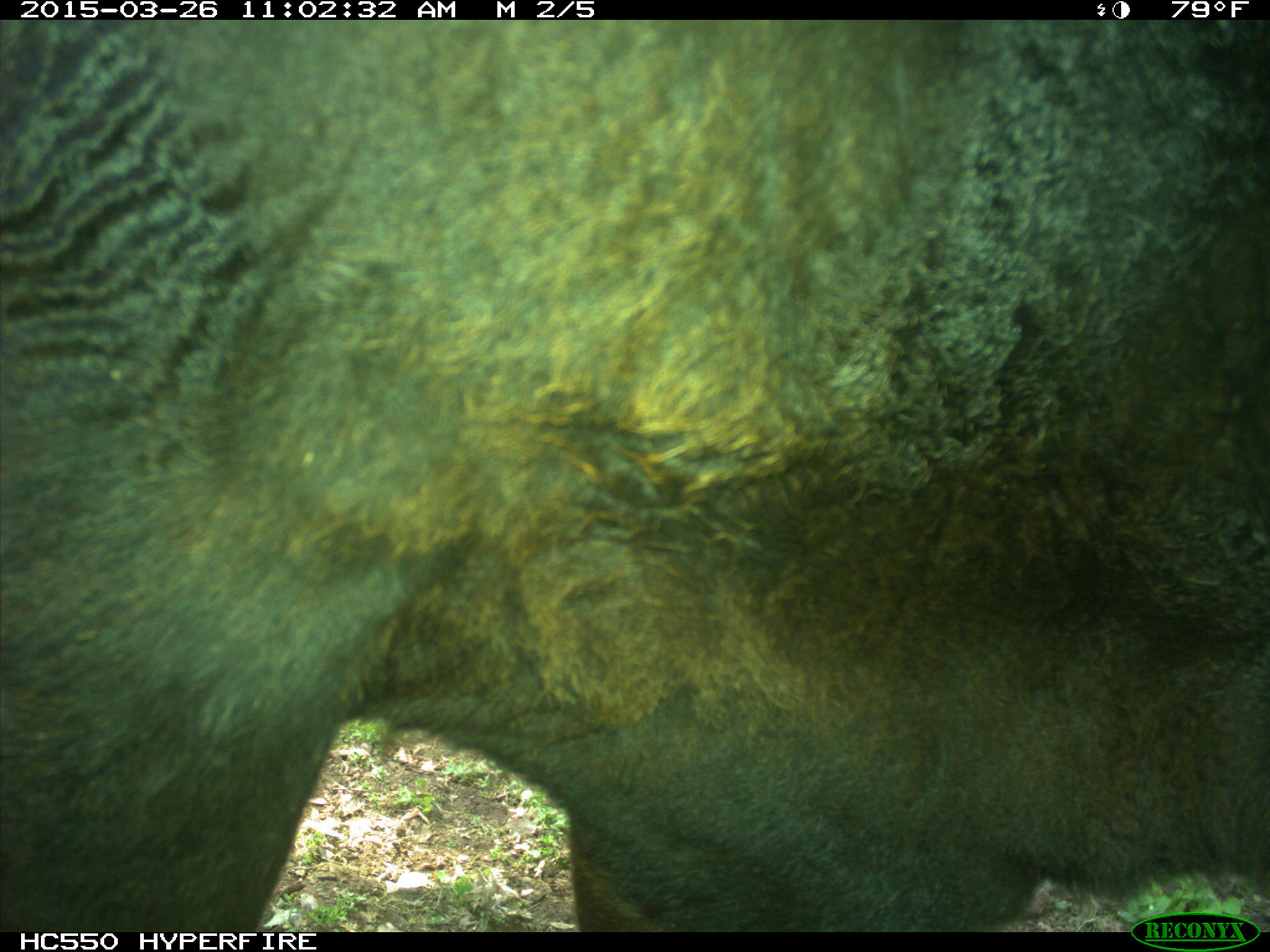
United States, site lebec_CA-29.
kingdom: Animalia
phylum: Chordata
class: Mammalia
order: Artiodactyla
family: Bovidae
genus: Bos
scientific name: Bos taurus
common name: domestic cow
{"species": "Bos taurus (domestic cow)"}